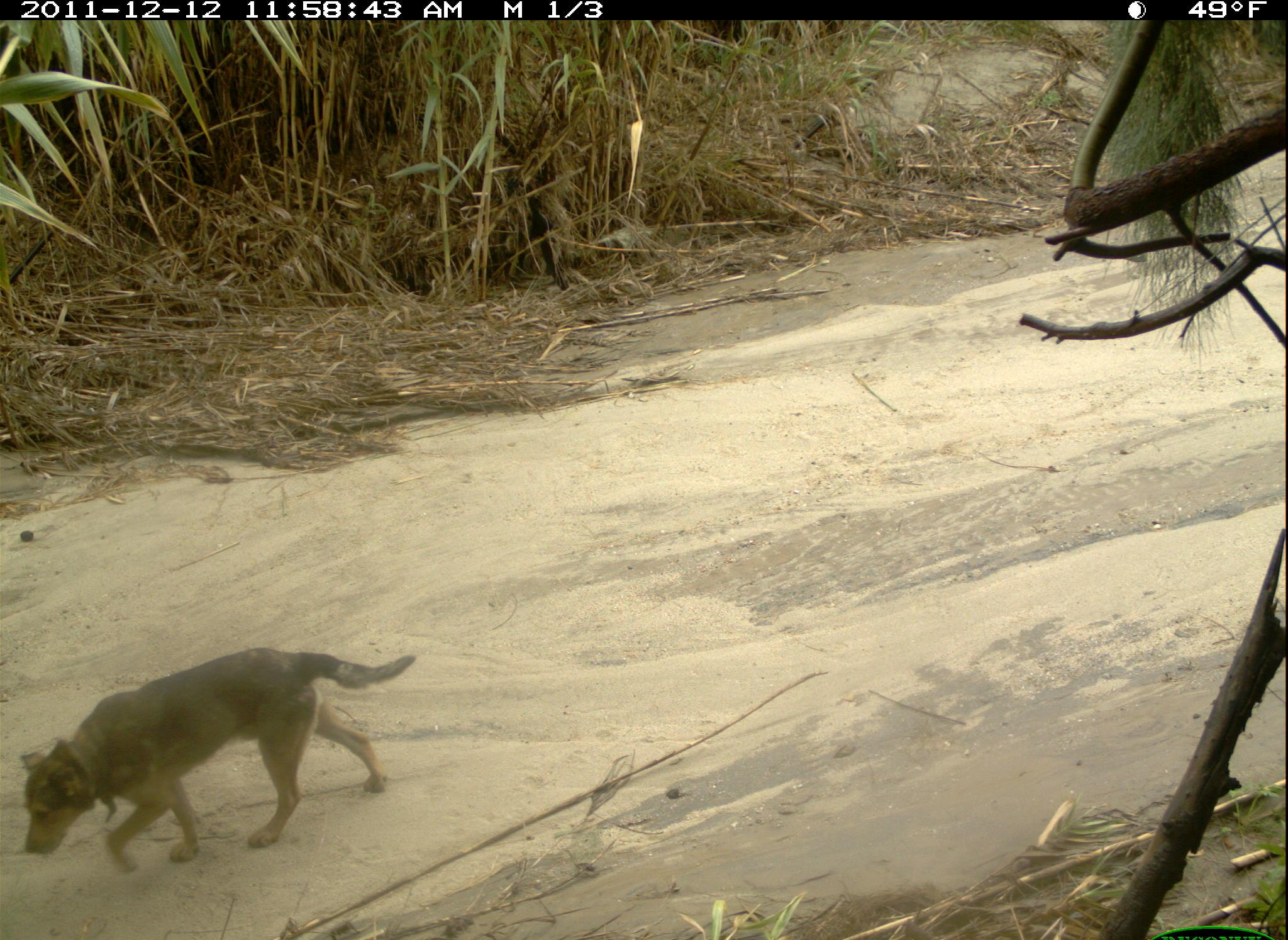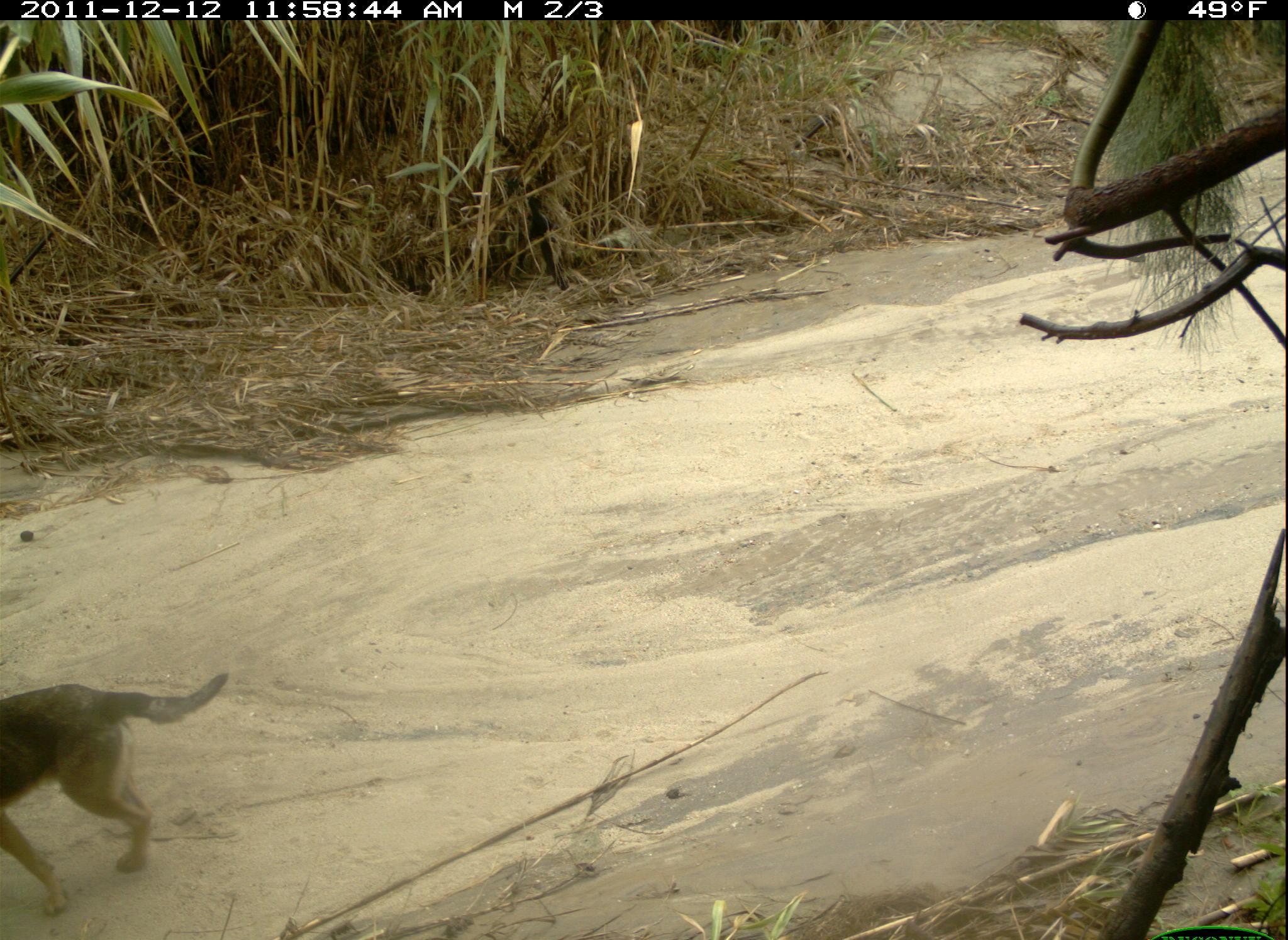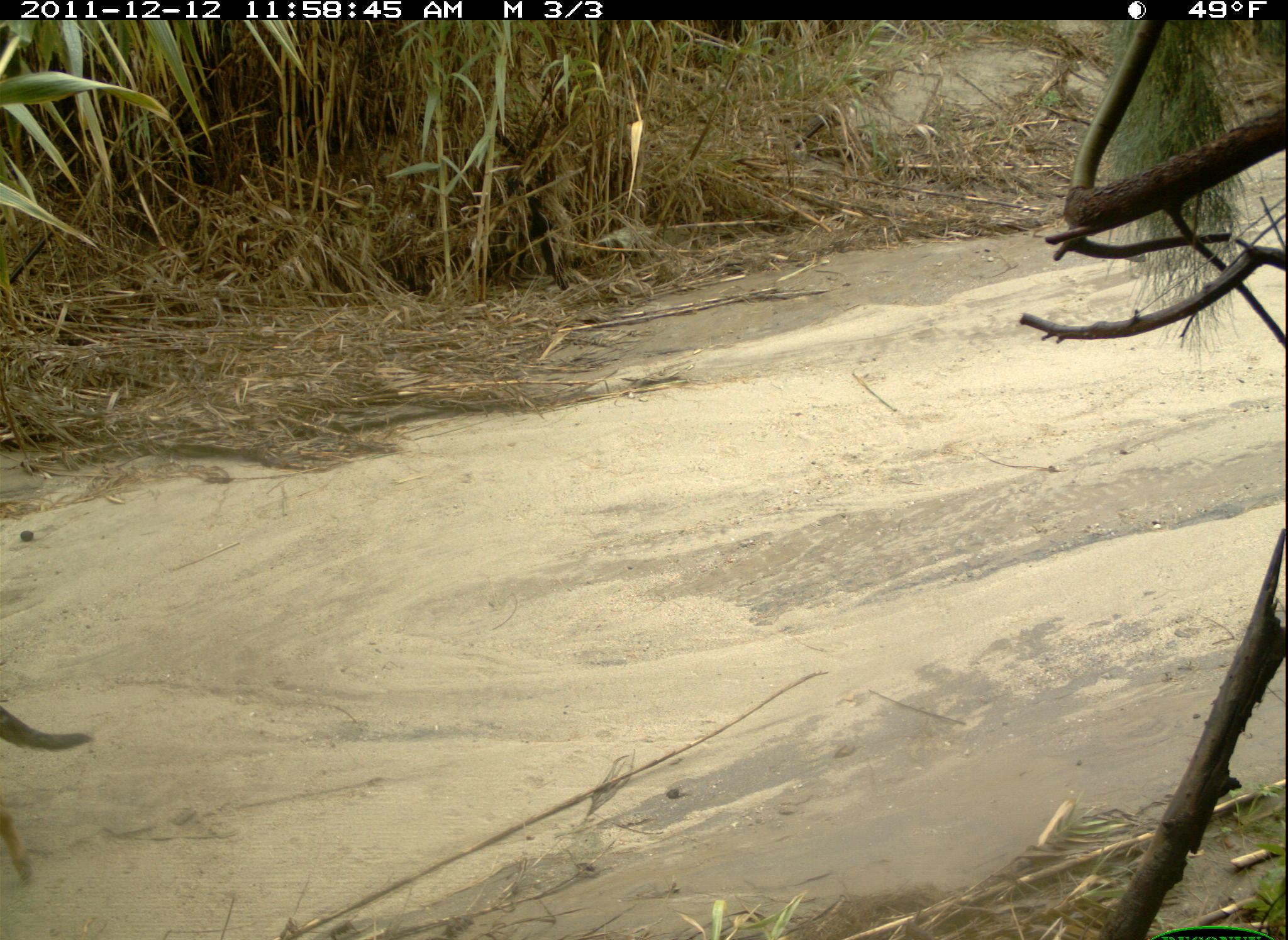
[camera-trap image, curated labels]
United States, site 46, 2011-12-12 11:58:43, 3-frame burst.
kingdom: Animalia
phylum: Chordata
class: Mammalia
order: Carnivora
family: Canidae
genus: Canis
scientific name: Canis familiaris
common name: domestic dog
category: dog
Dog (domestic dog) (Canis familiaris).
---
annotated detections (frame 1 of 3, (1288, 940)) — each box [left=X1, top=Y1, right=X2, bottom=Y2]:
dog: [left=8, top=638, right=422, bottom=884]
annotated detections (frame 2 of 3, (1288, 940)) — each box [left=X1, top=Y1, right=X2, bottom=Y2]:
dog: [left=0, top=664, right=230, bottom=915]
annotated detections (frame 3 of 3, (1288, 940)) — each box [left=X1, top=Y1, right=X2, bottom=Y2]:
dog: [left=2, top=693, right=97, bottom=886]